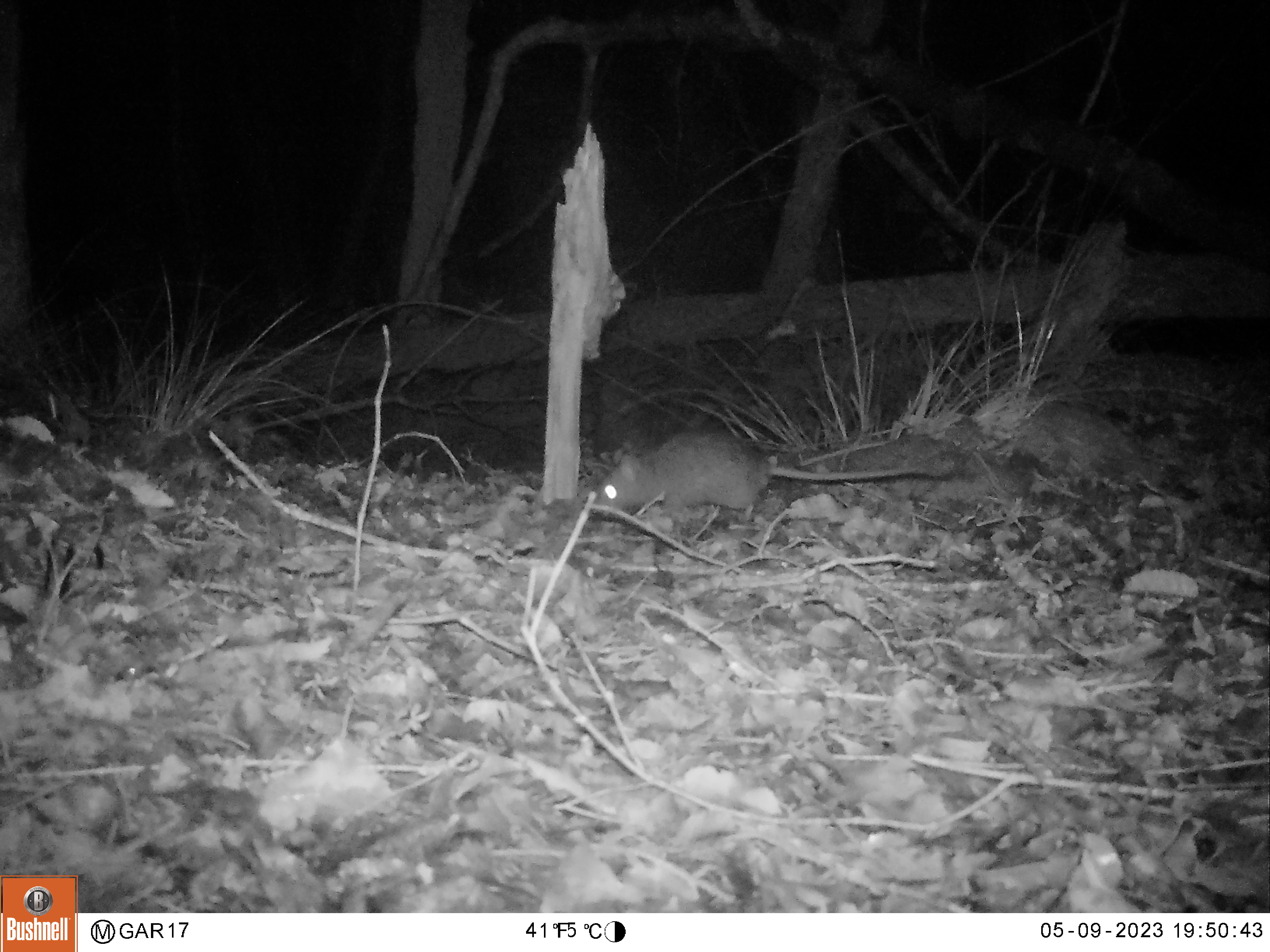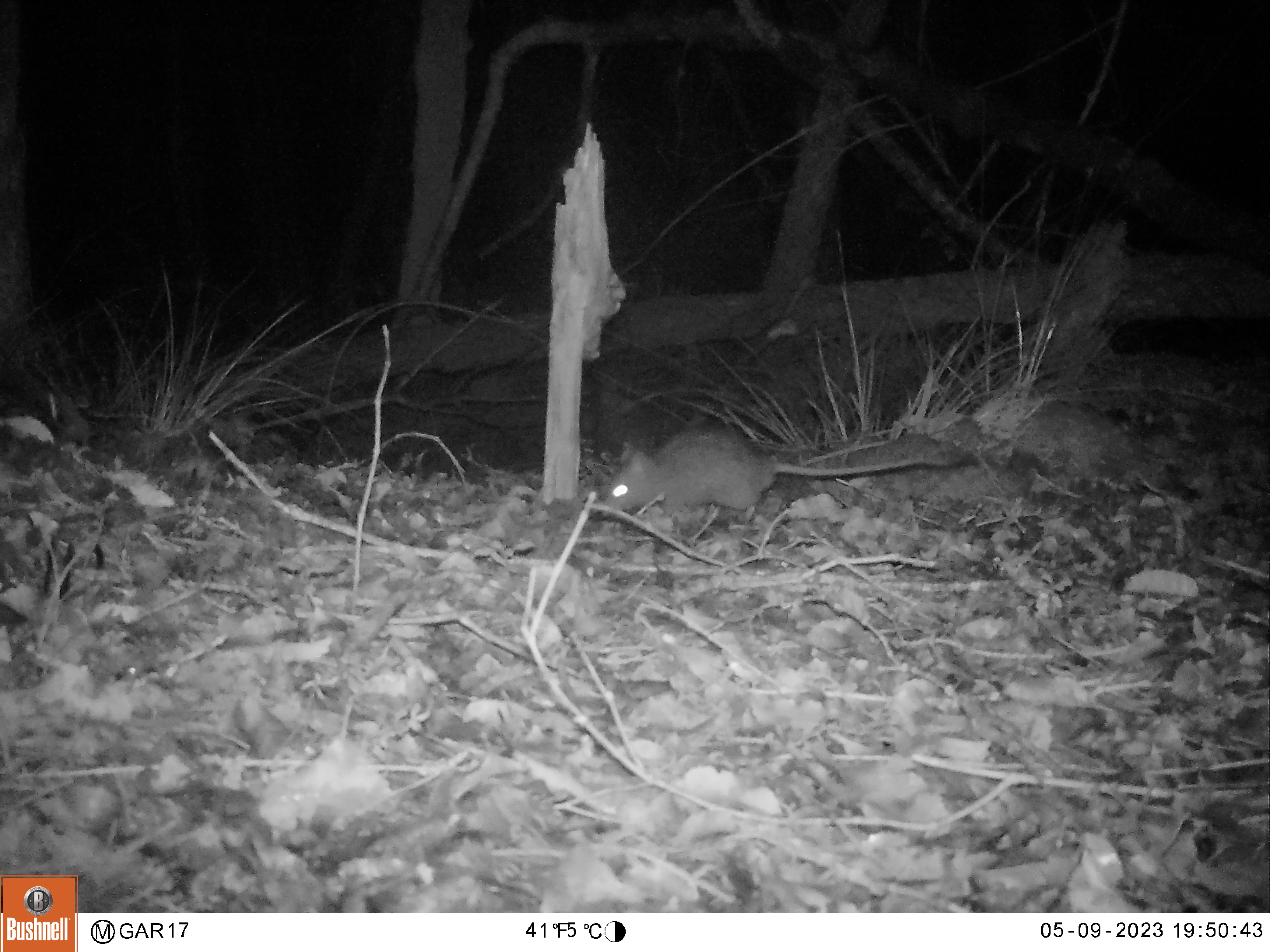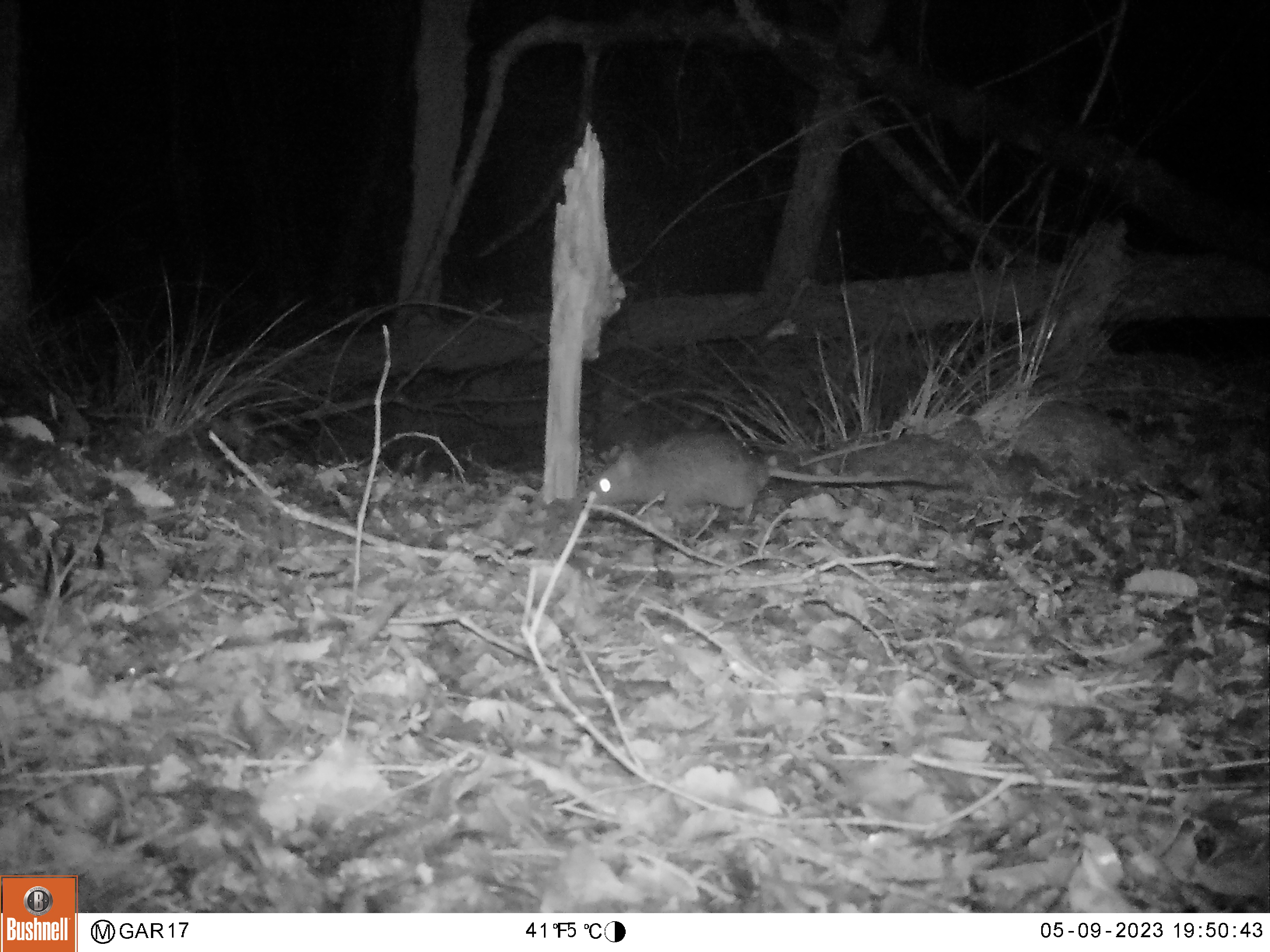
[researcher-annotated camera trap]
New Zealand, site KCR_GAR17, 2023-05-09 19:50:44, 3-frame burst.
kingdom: Animalia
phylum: Chordata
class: Mammalia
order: Rodentia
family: Muridae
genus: Rattus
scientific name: Rattus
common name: rat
Rat (Rattus).